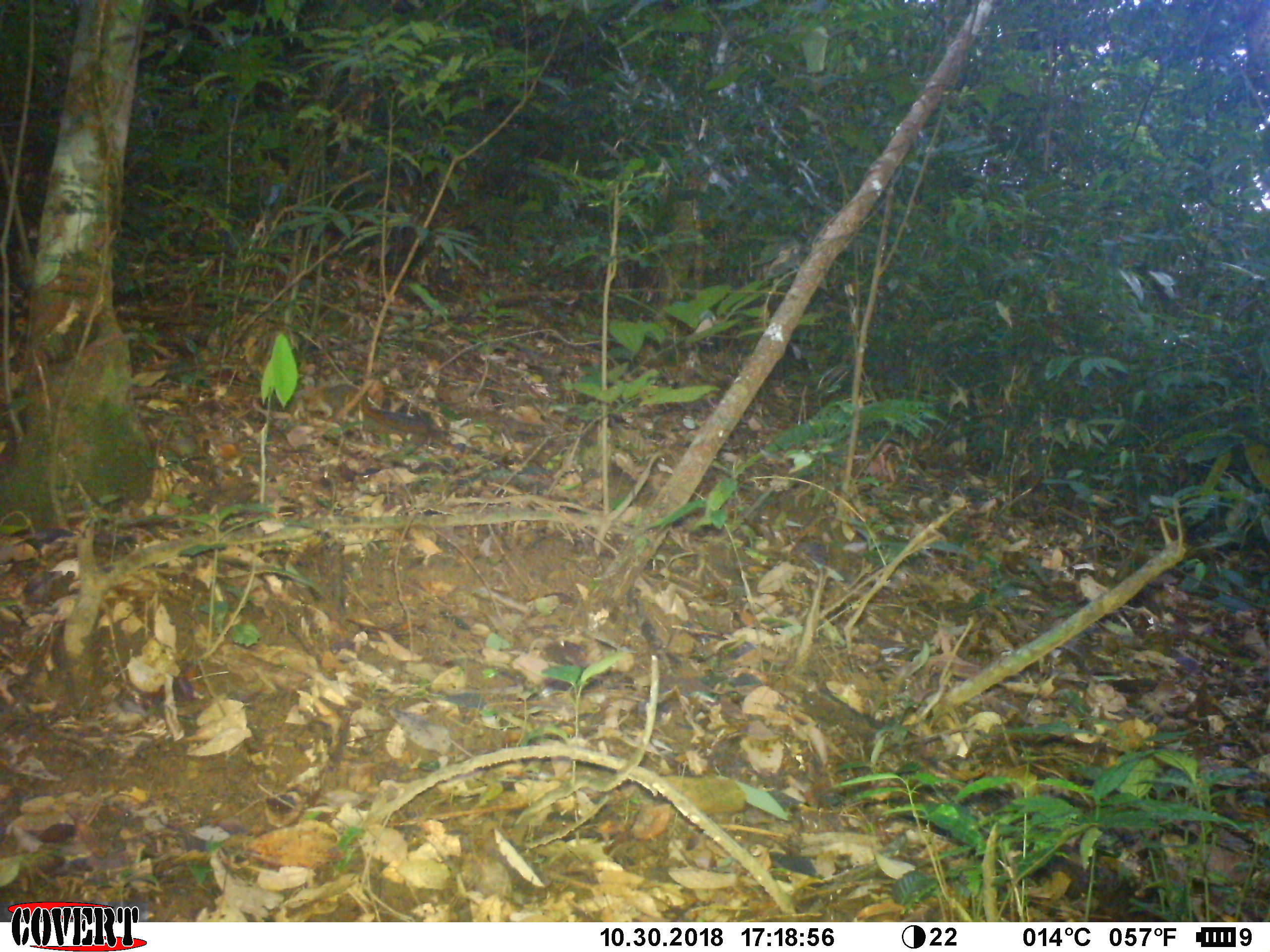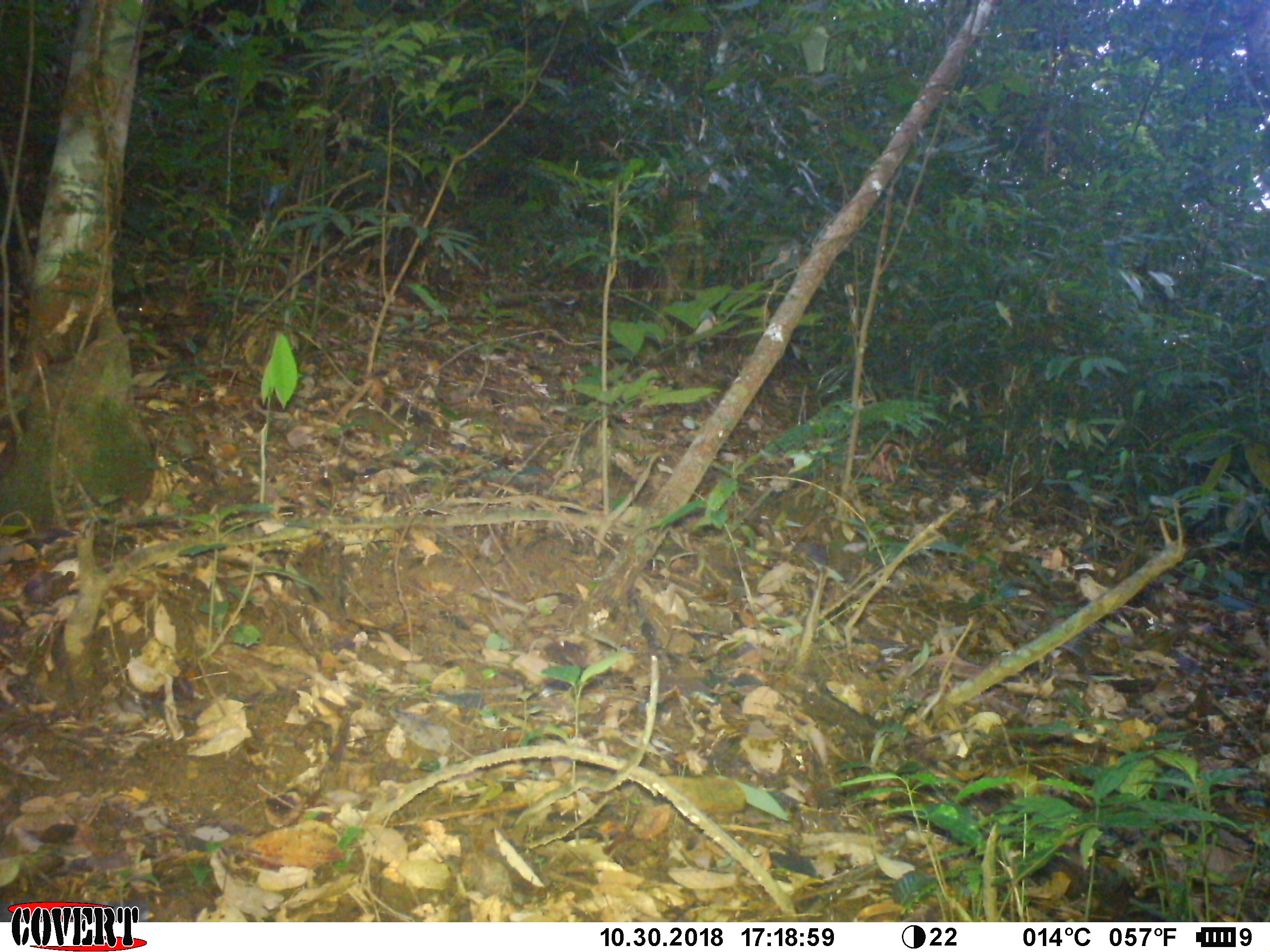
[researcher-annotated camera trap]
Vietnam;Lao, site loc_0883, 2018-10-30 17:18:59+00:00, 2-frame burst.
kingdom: Animalia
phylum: Chordata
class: Mammalia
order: Rodentia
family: Sciuridae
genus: Dremomys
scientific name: Dremomys rufigenis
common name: red-cheeked squirrel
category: red cheeked squirrel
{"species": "red cheeked squirrel (red-cheeked squirrel) (Dremomys rufigenis)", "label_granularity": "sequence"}